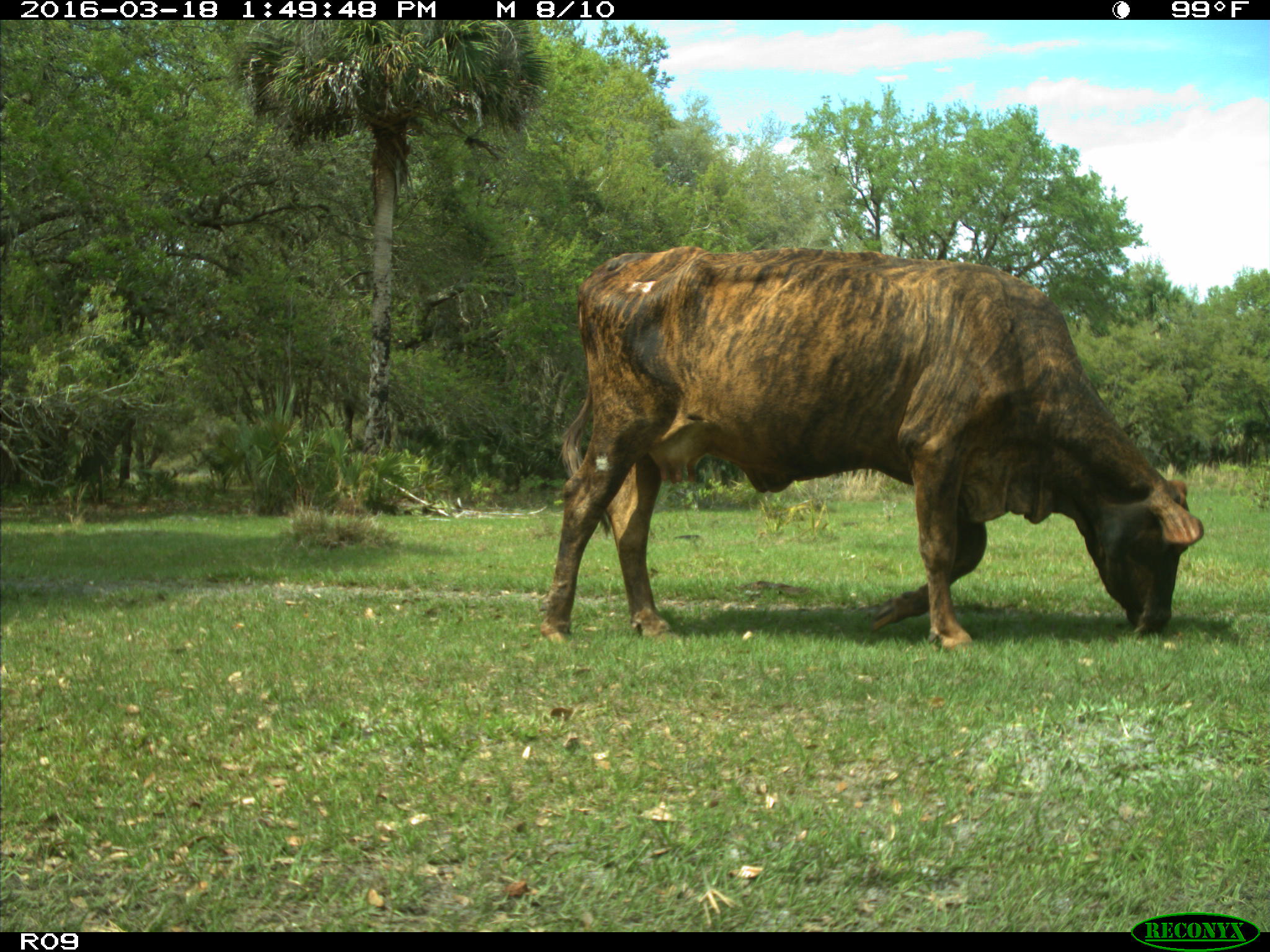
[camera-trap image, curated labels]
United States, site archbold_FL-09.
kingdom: Animalia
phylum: Chordata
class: Mammalia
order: Artiodactyla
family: Bovidae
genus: Bos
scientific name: Bos taurus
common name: domestic cow